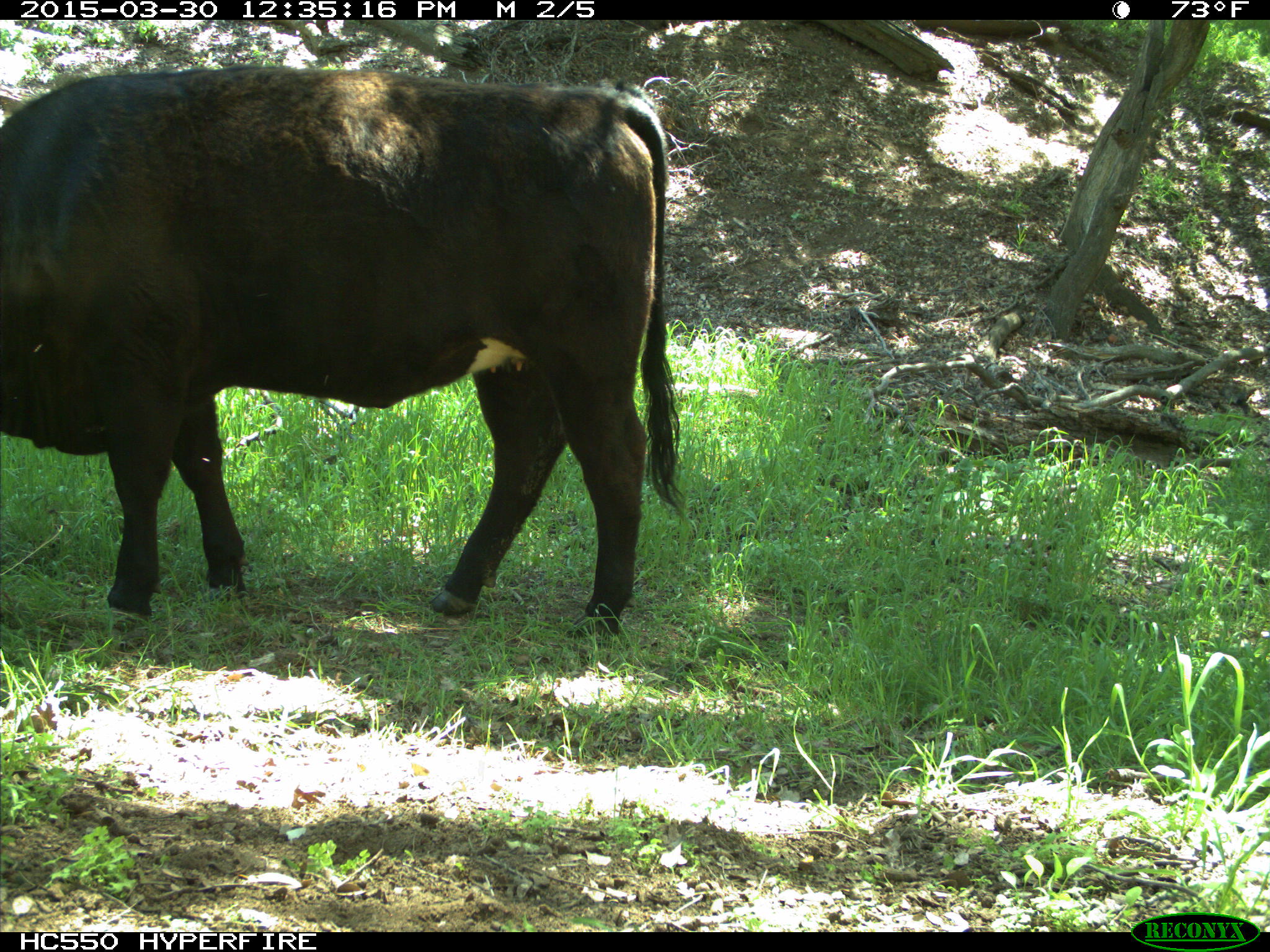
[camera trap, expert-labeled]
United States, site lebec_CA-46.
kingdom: Animalia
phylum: Chordata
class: Mammalia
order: Artiodactyla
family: Bovidae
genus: Bos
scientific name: Bos taurus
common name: domestic cow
Bos taurus (domestic cow).